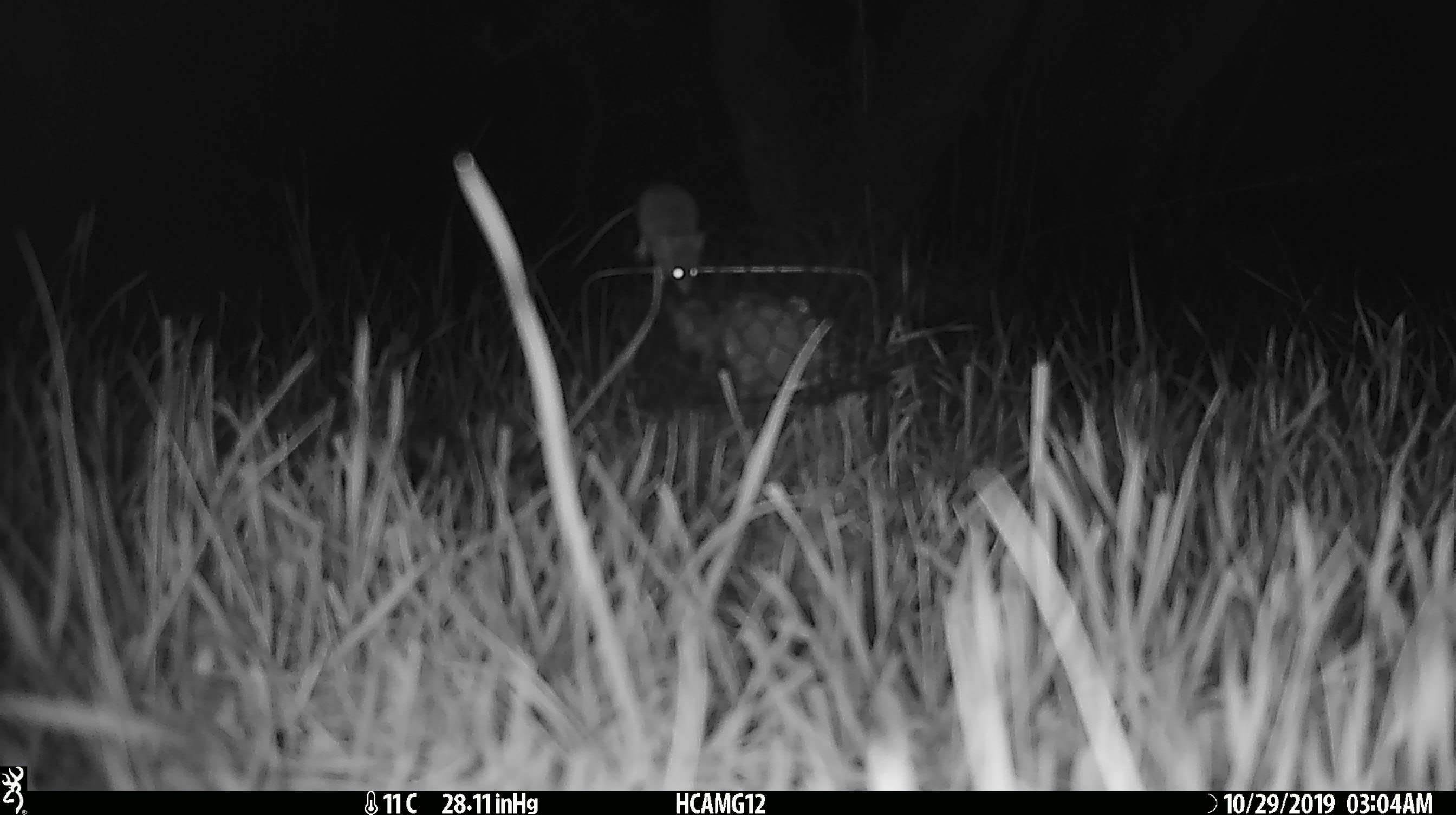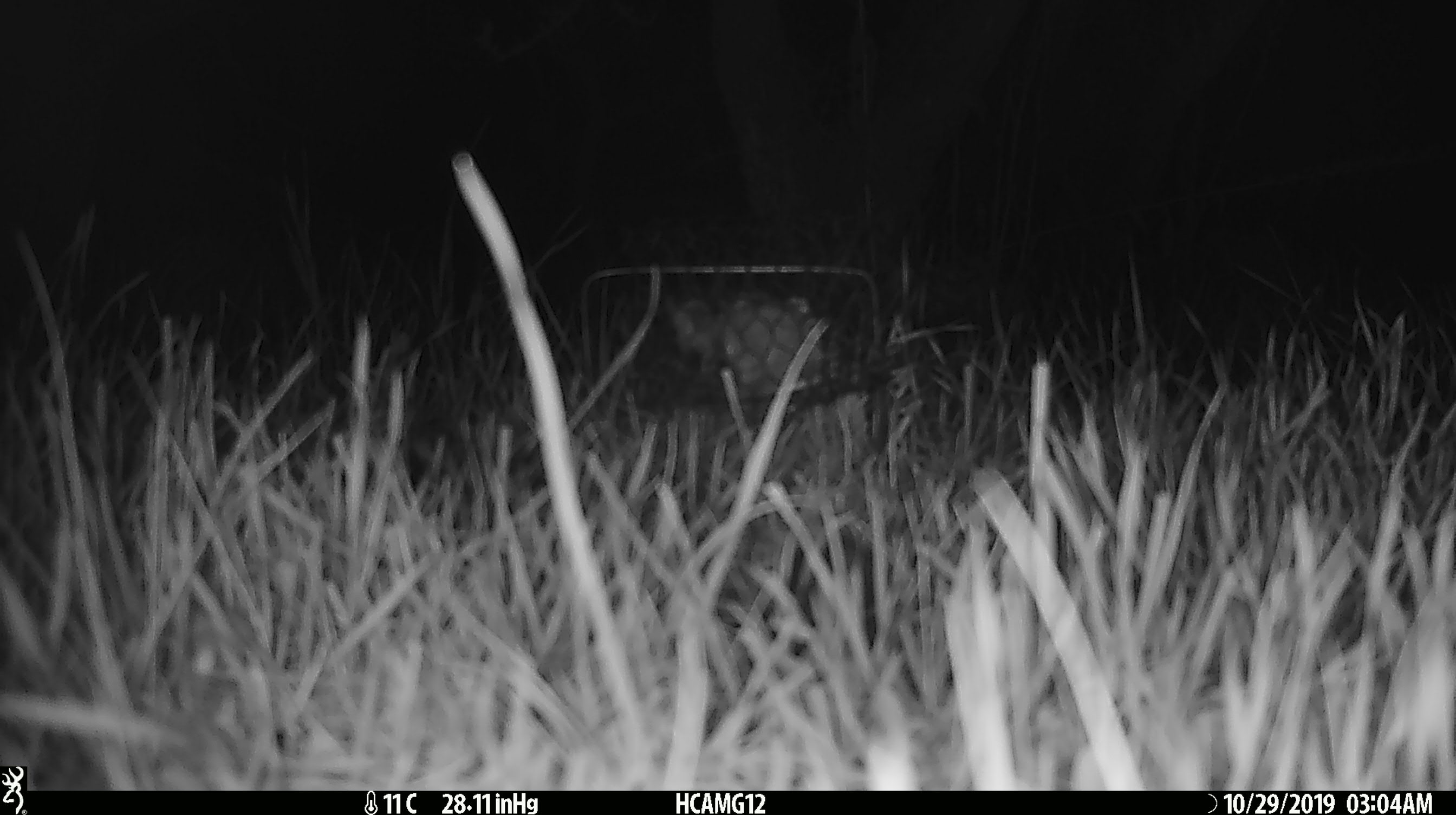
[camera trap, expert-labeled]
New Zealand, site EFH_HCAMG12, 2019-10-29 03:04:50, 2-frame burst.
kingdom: Animalia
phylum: Chordata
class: Mammalia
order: Rodentia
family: Muridae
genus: Mus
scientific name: Mus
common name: mouse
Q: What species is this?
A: Mouse (Mus).